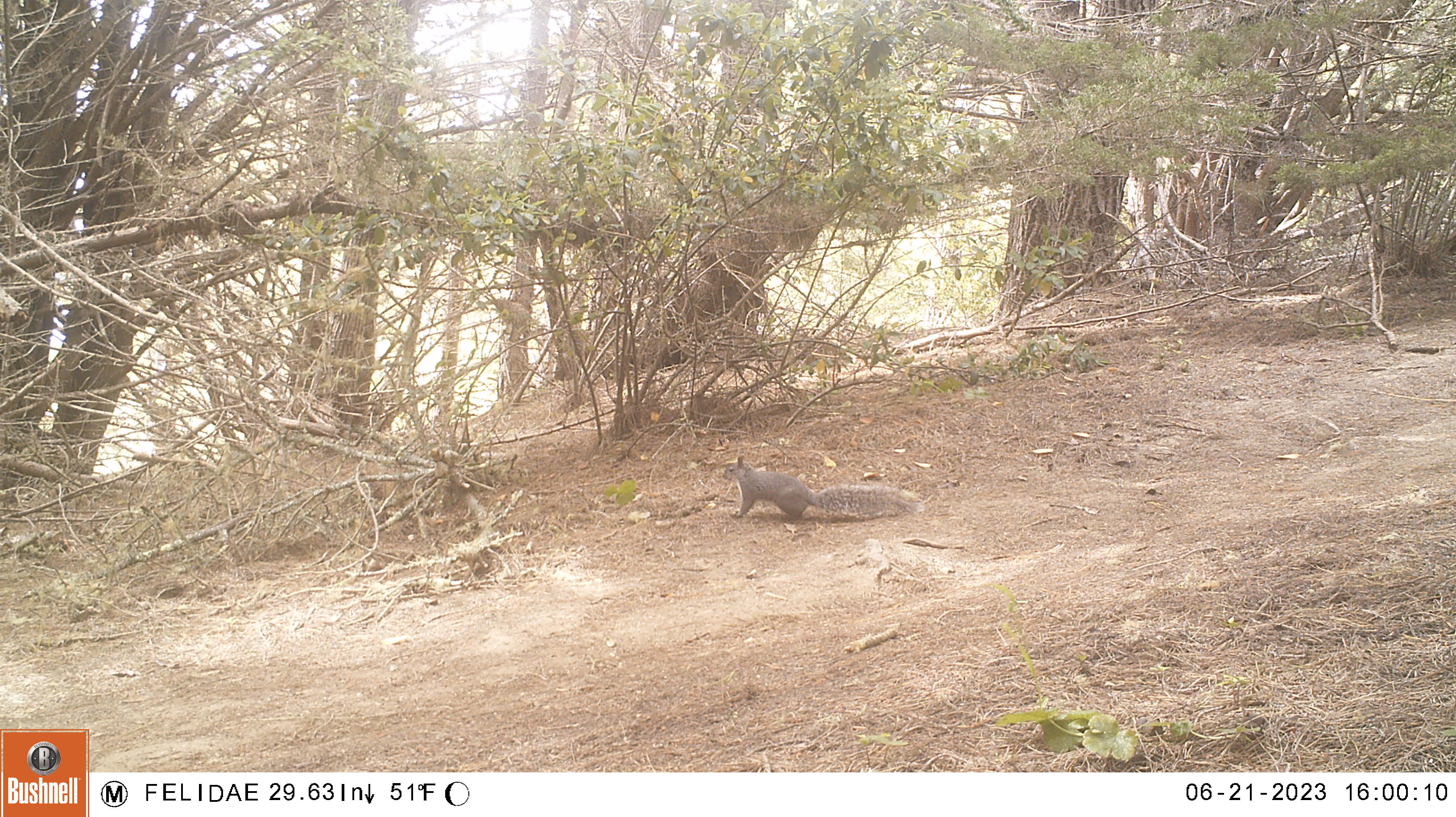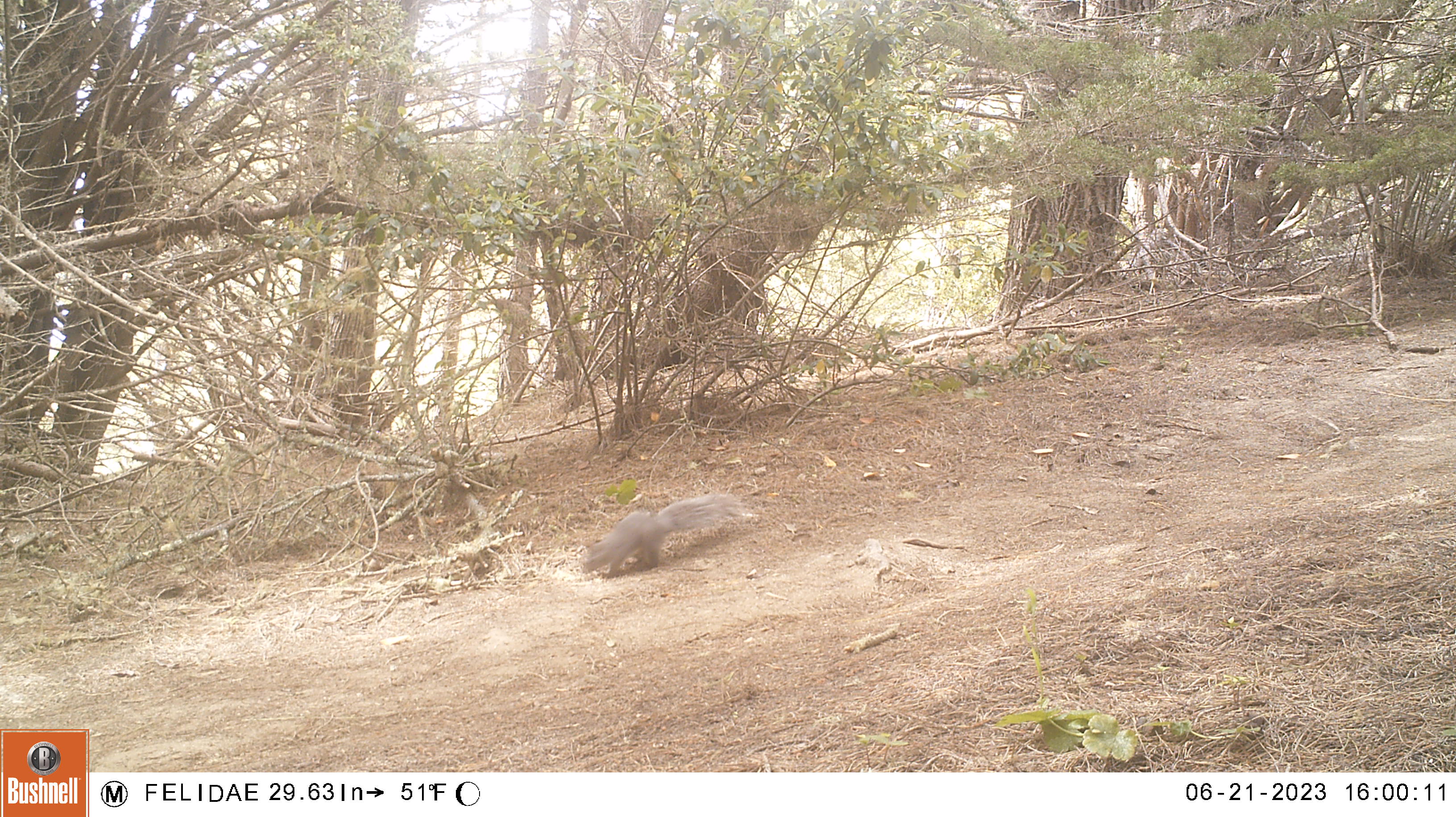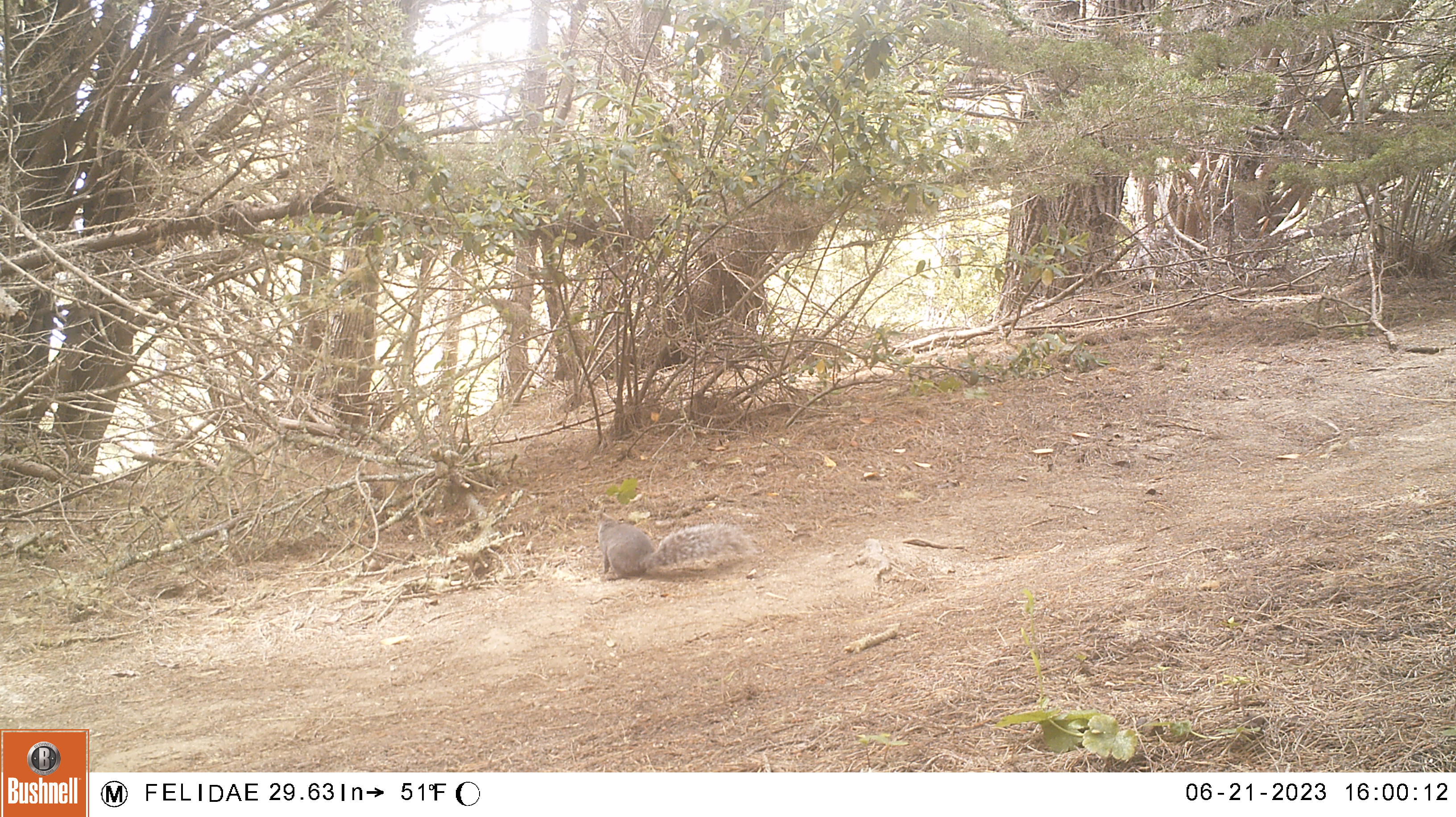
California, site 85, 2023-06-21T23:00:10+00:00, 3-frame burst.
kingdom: Animalia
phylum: Chordata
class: Mammalia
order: Rodentia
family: Sciuridae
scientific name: Sciuridae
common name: squirrel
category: unknown squirrel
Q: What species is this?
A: Unknown squirrel (squirrel) (Sciuridae).